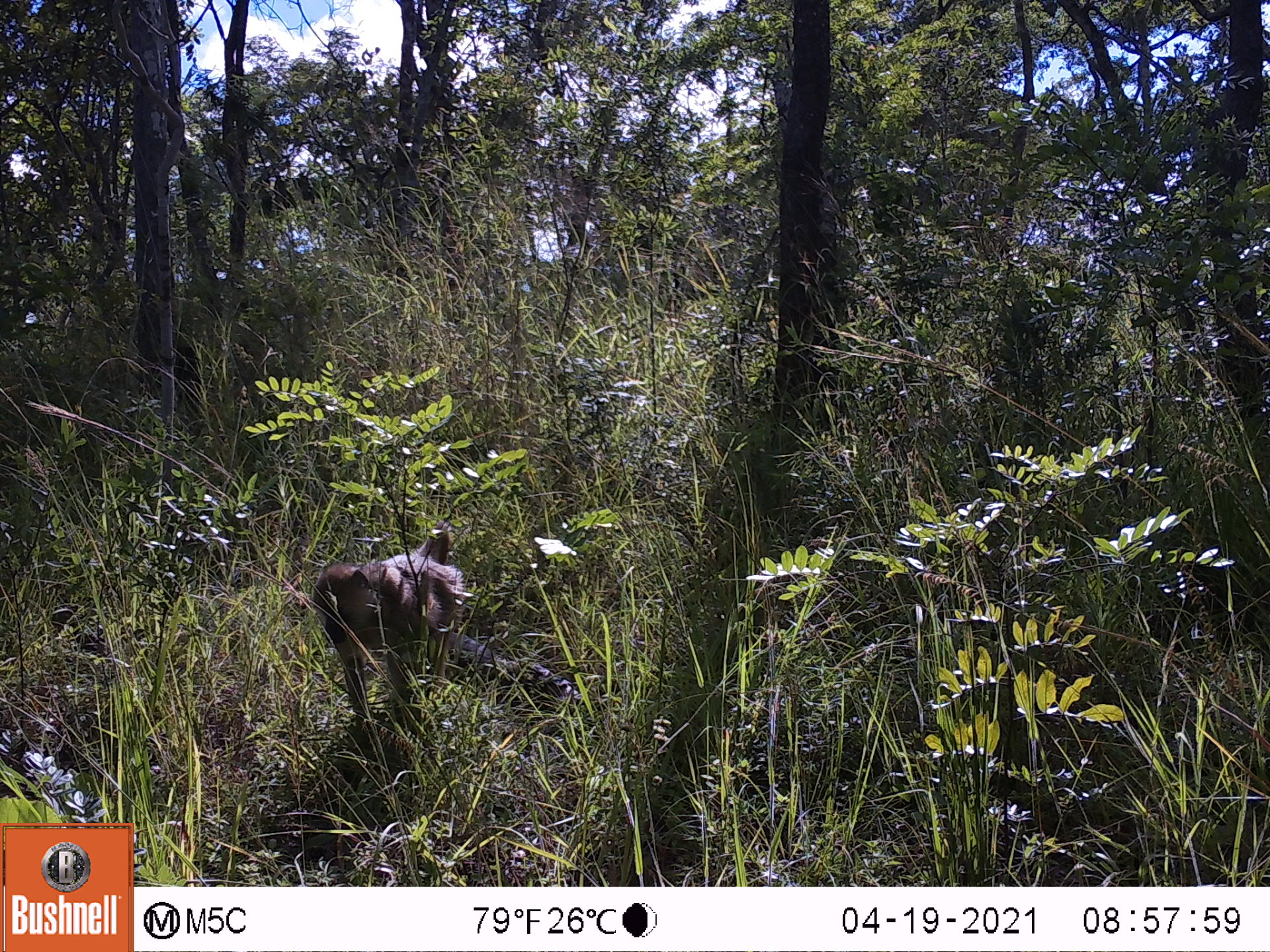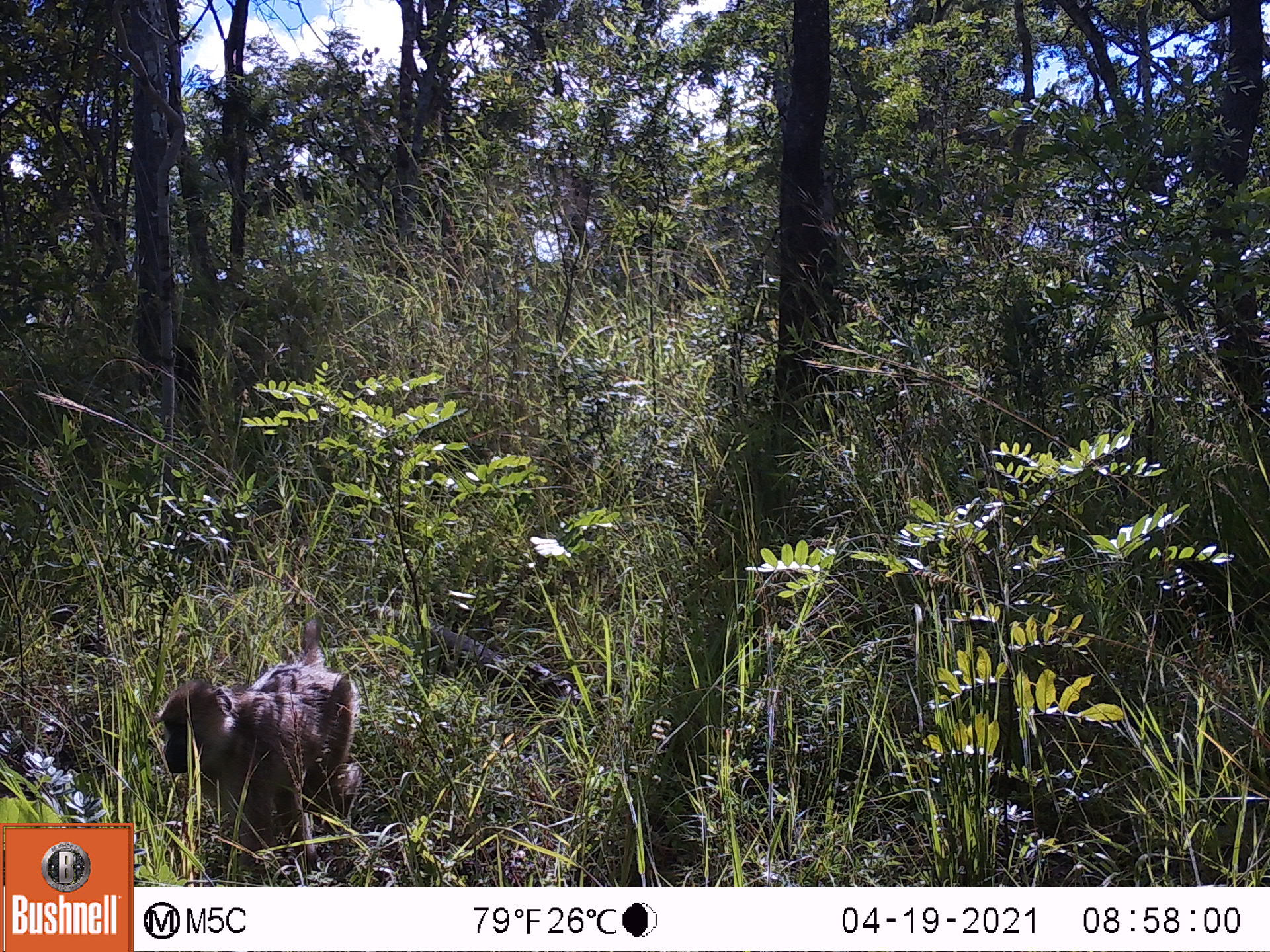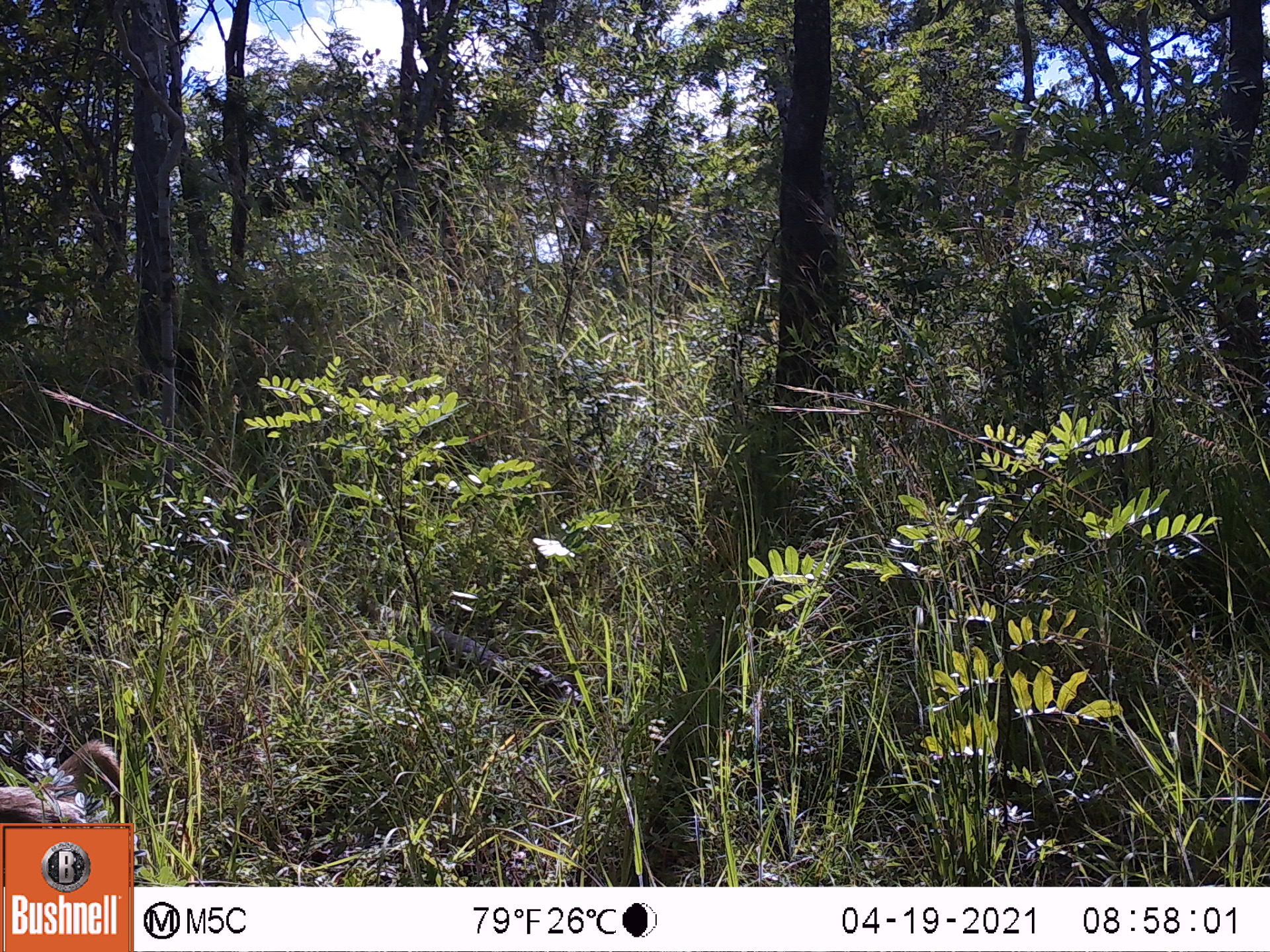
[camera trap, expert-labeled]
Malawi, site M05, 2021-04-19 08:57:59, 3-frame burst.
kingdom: Animalia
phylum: Chordata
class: Mammalia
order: Primates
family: Cercopithecidae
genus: Papio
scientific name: Papio cynocephalus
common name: yellow baboon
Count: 1.